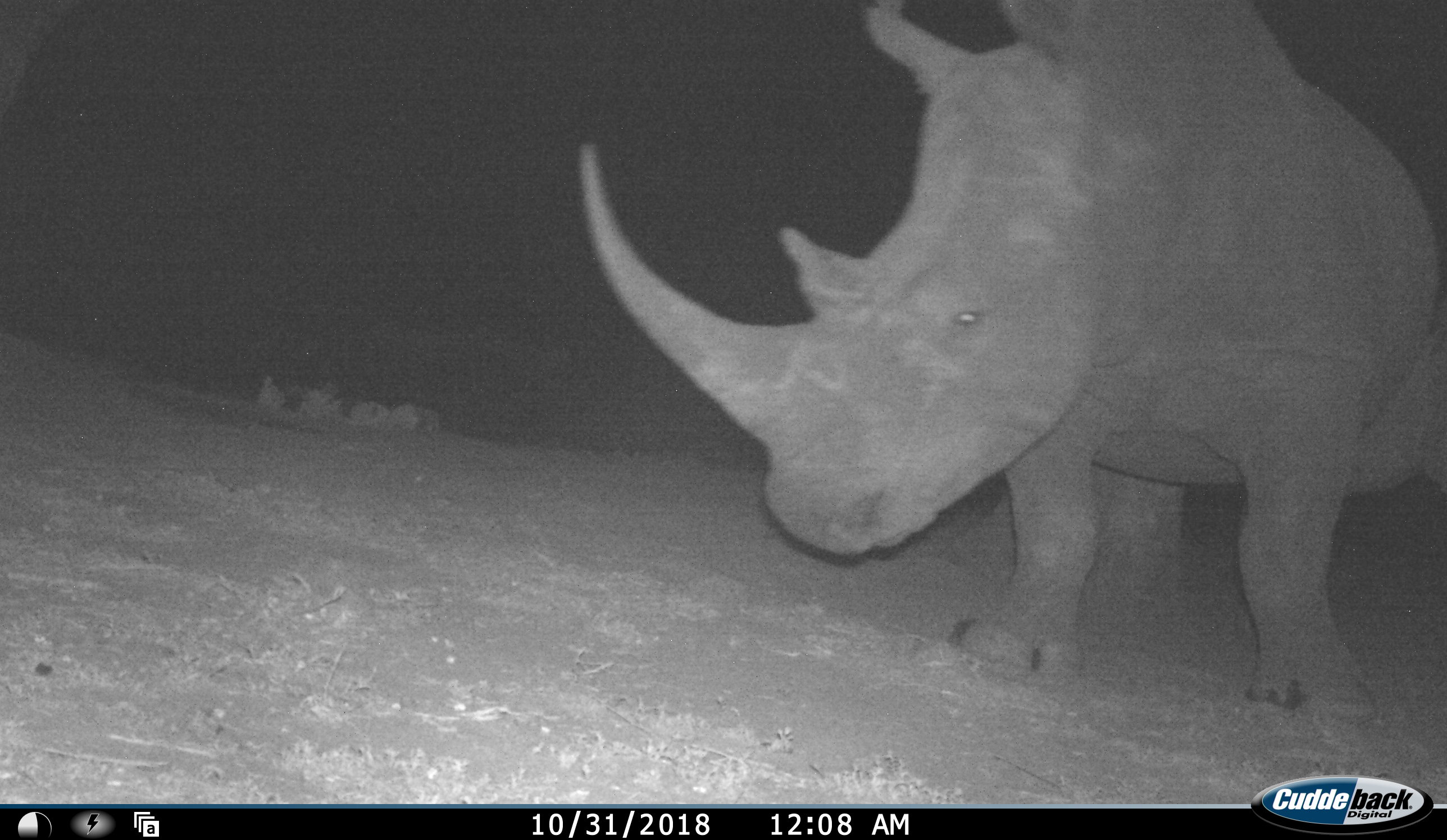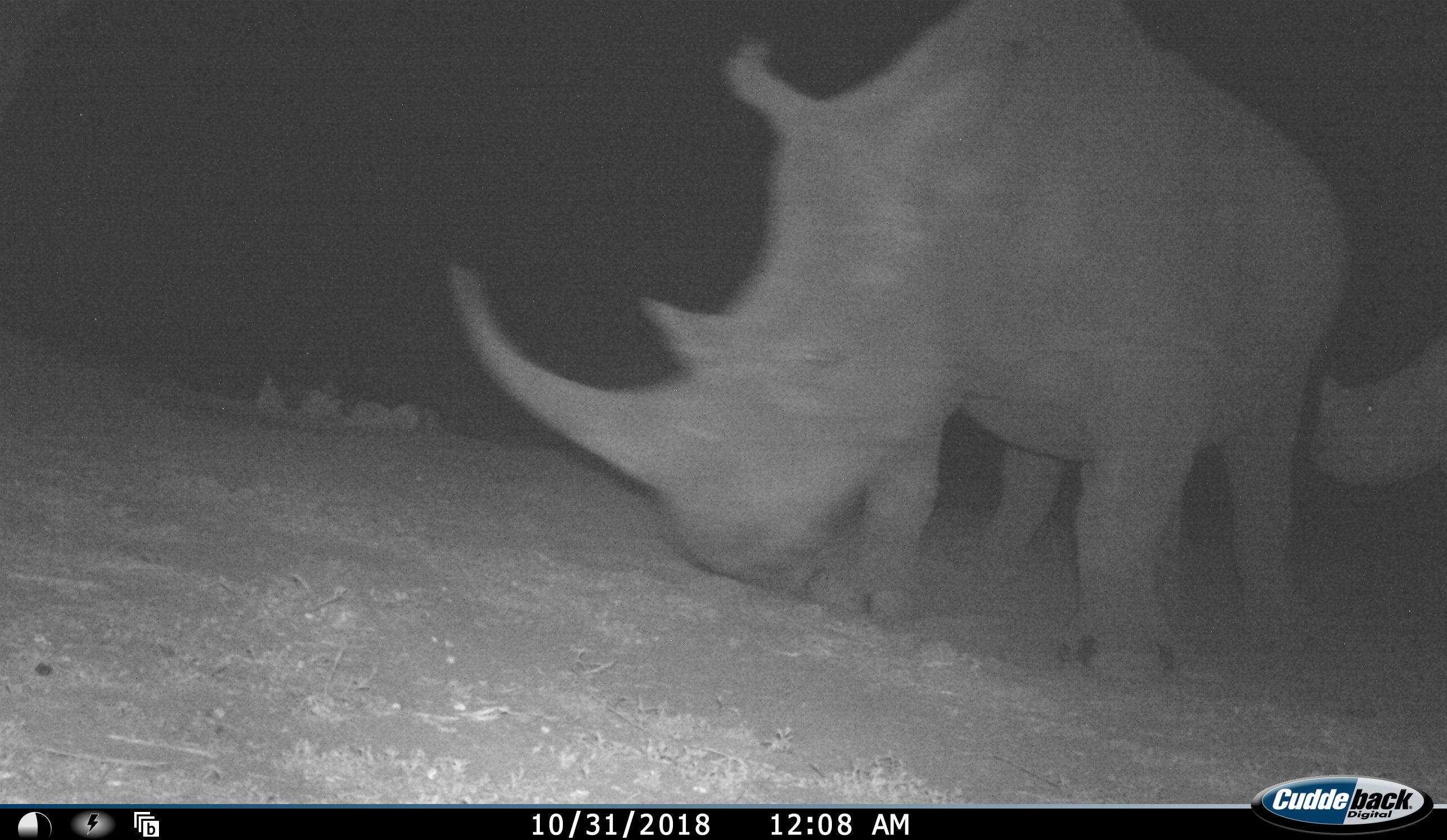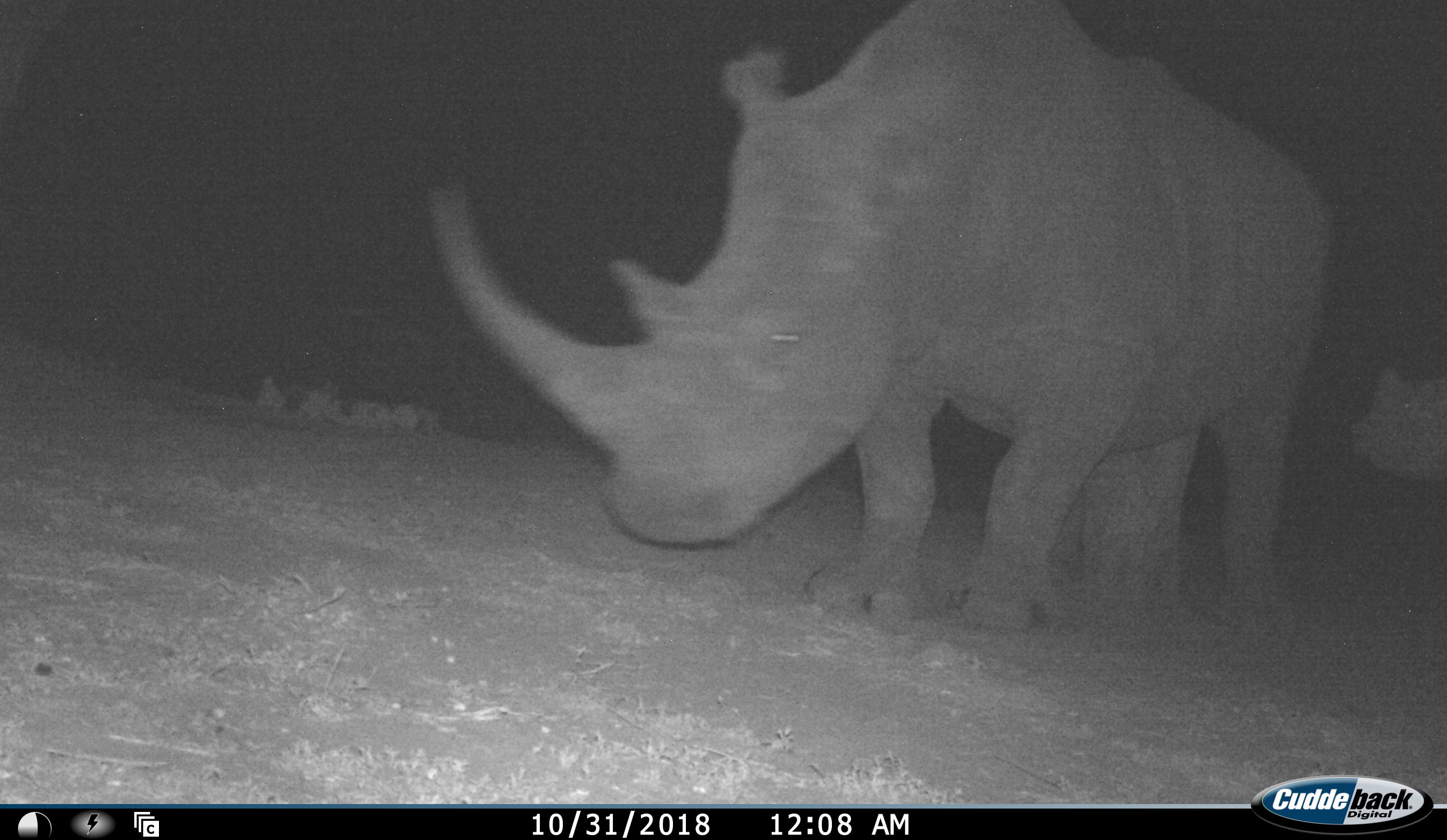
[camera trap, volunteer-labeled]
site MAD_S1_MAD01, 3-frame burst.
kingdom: Animalia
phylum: Chordata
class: Mammalia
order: Perissodactyla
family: Rhinocerotidae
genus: Ceratotherium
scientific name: Ceratotherium simum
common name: white rhinoceros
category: rhinoceroswhite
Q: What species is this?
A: Rhinoceroswhite (white rhinoceros) (Ceratotherium simum).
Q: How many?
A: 2.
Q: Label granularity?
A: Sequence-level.